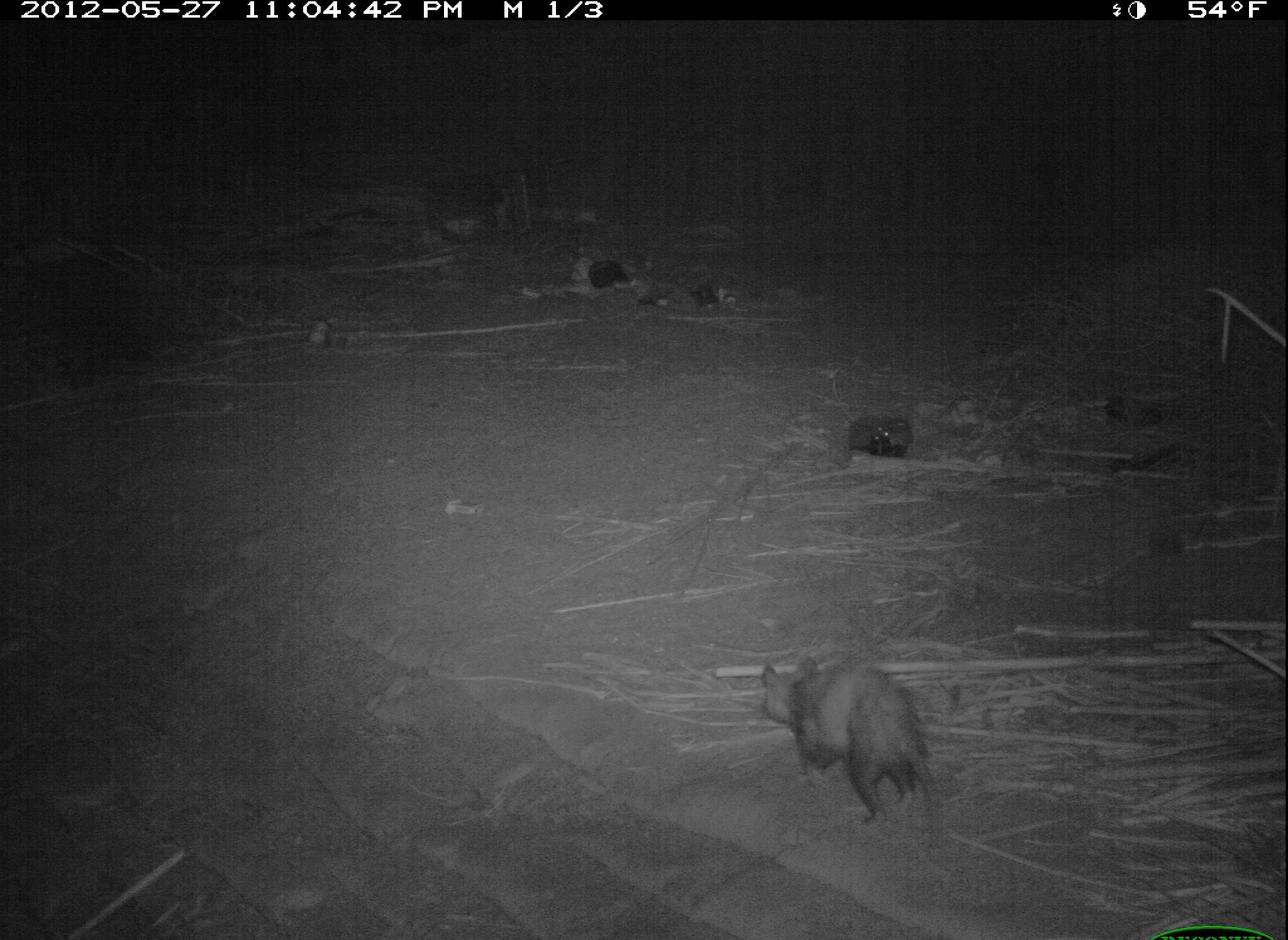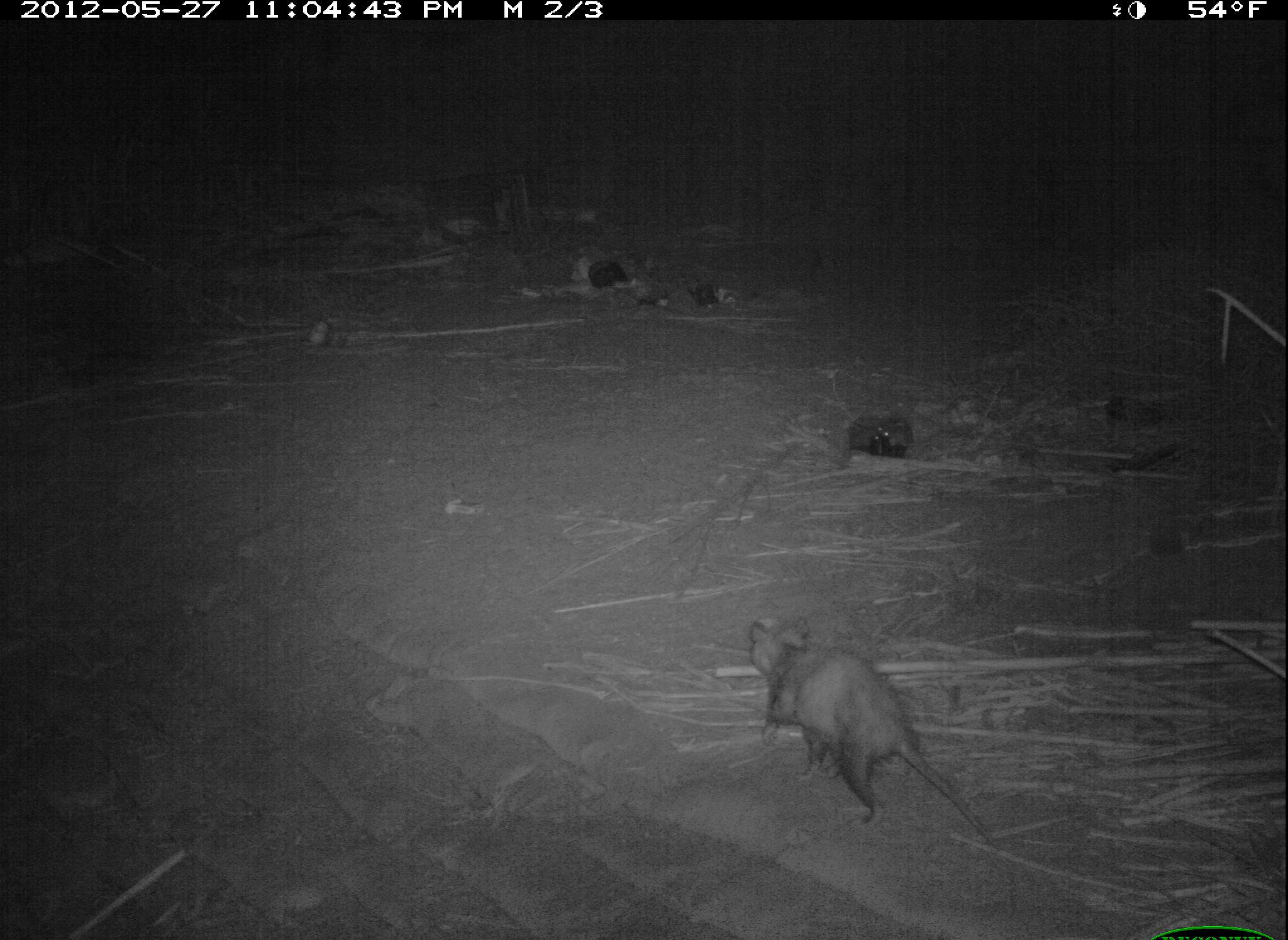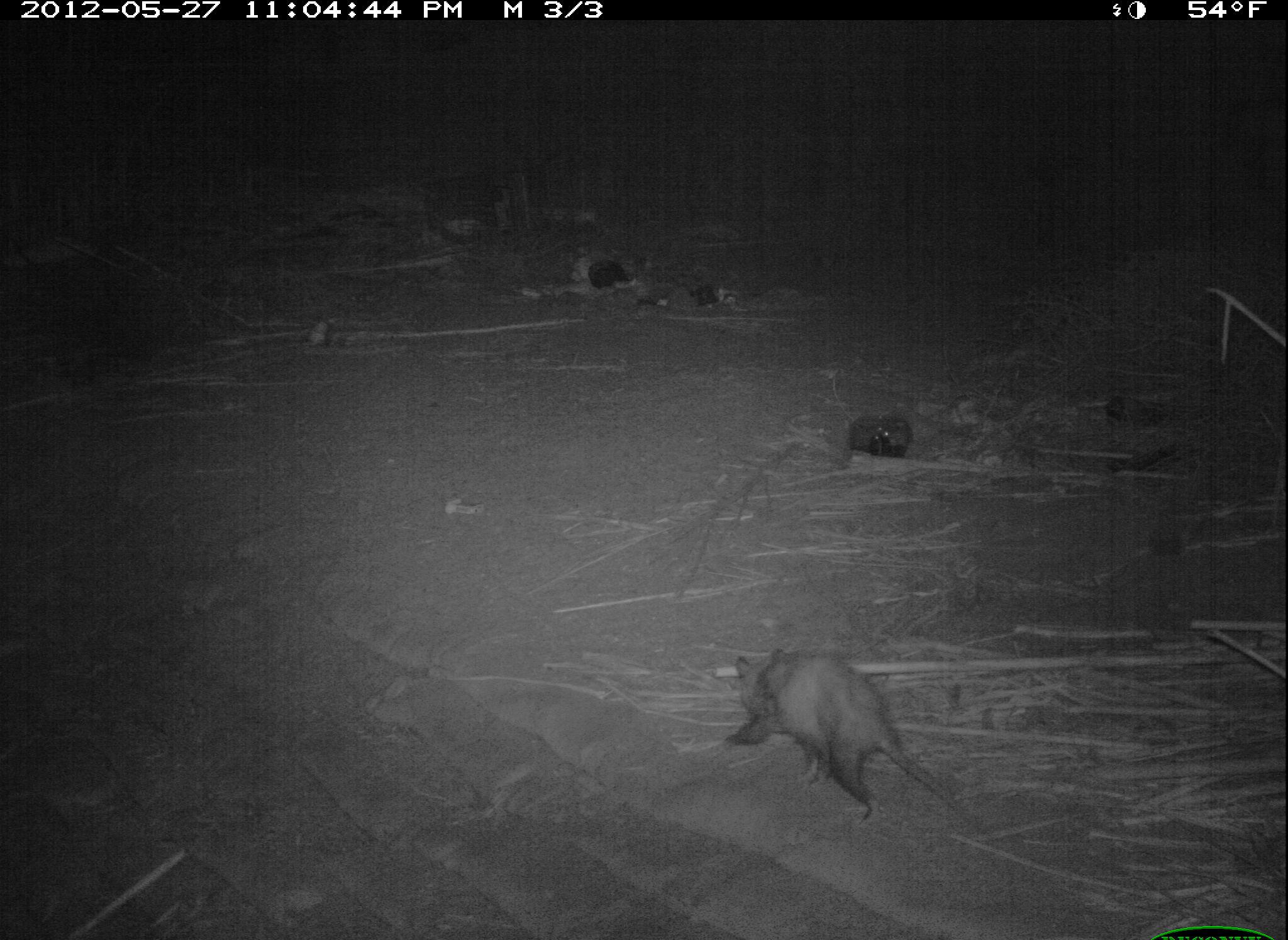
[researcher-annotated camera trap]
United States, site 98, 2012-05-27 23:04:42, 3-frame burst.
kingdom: Animalia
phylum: Chordata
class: Mammalia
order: Didelphimorphia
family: Didelphidae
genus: Didelphis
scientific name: Didelphis virginiana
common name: virginia opossum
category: opossum